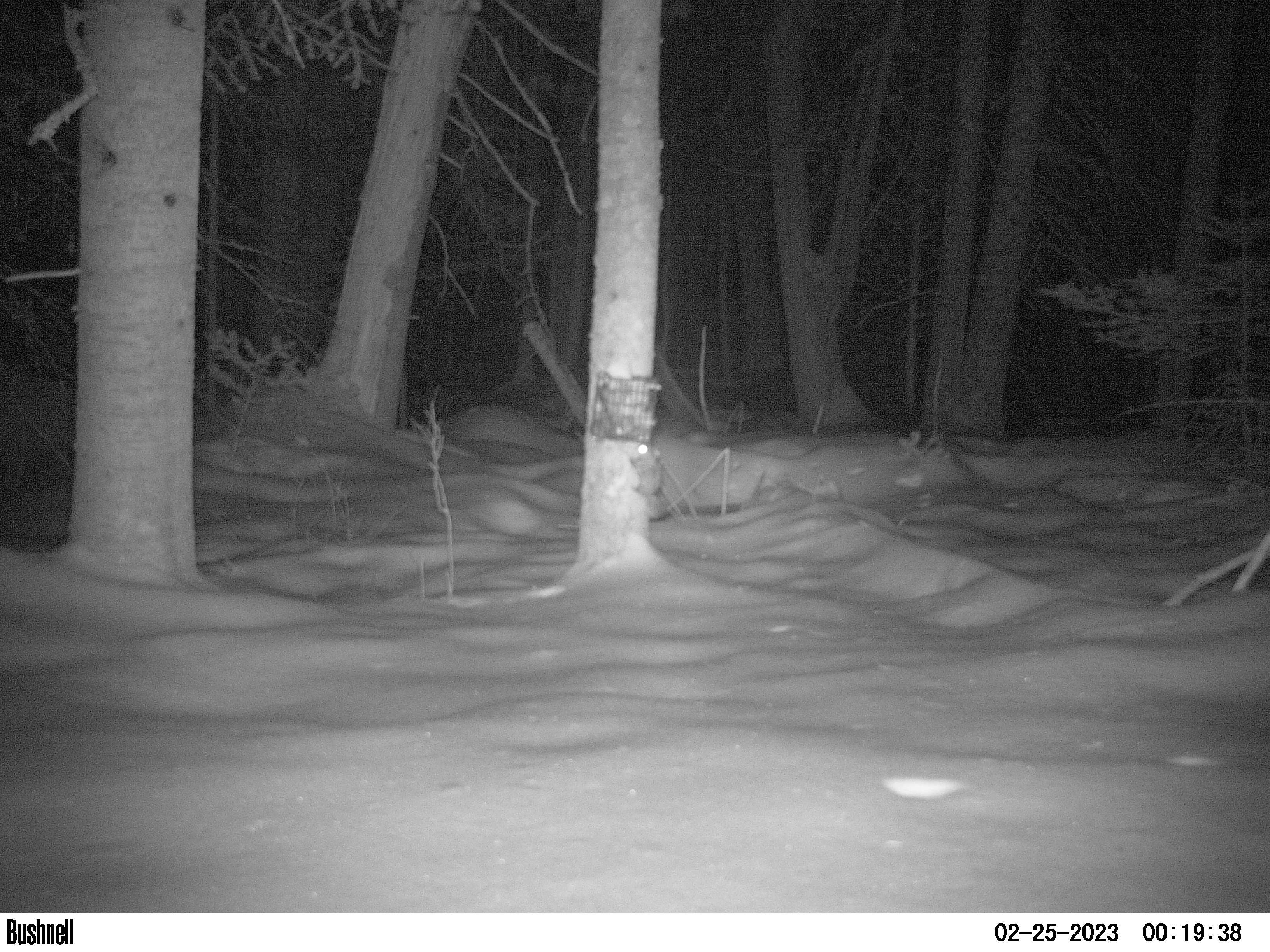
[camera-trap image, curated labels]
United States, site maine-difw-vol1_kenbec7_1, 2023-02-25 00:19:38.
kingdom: Animalia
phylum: Chordata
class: Mammalia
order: Rodentia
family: Sciuridae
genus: Glaucomys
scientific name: Glaucomys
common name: flying squirrel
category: flying squirrel sp.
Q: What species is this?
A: Flying squirrel sp. (flying squirrel) (Glaucomys).